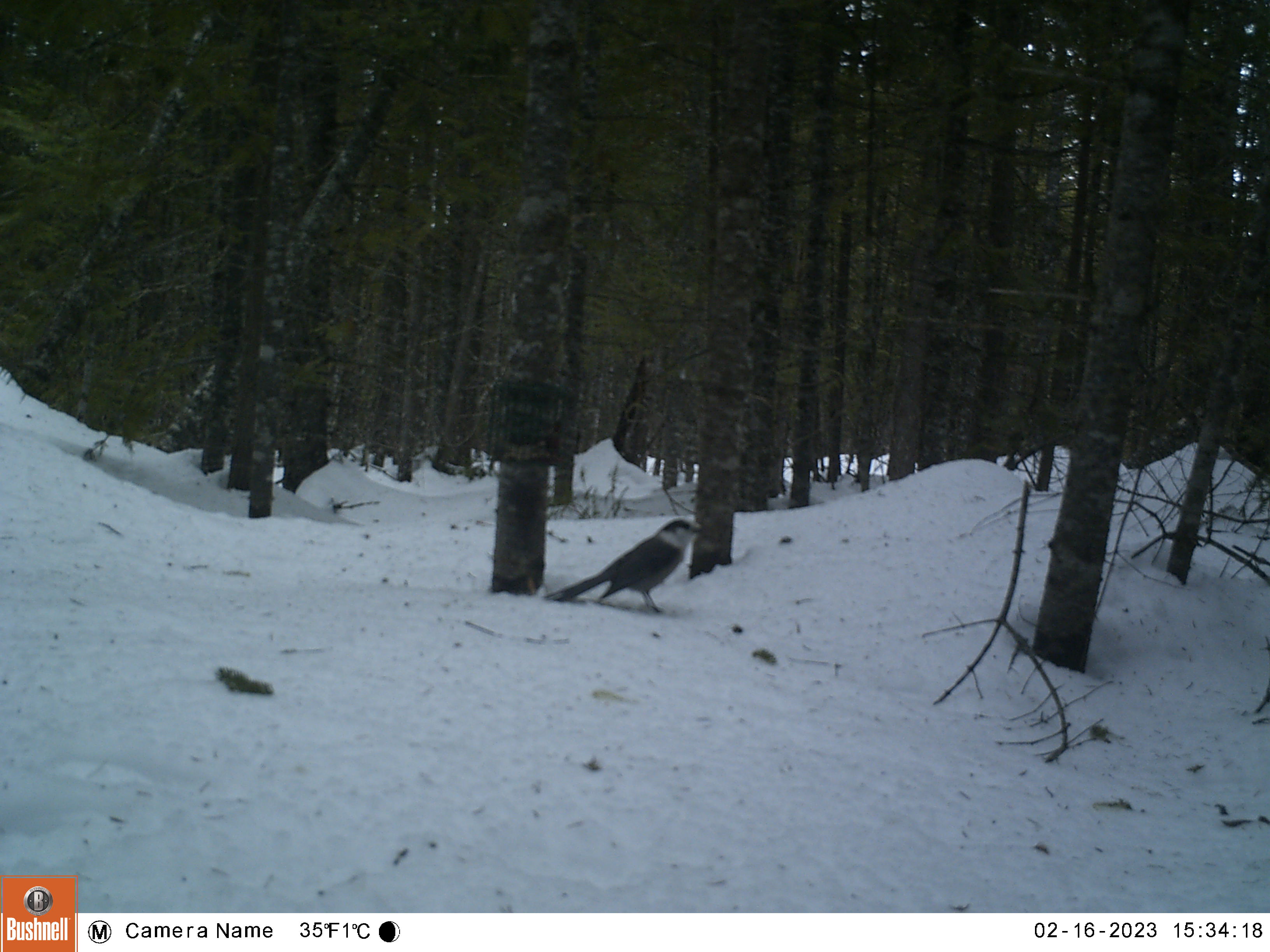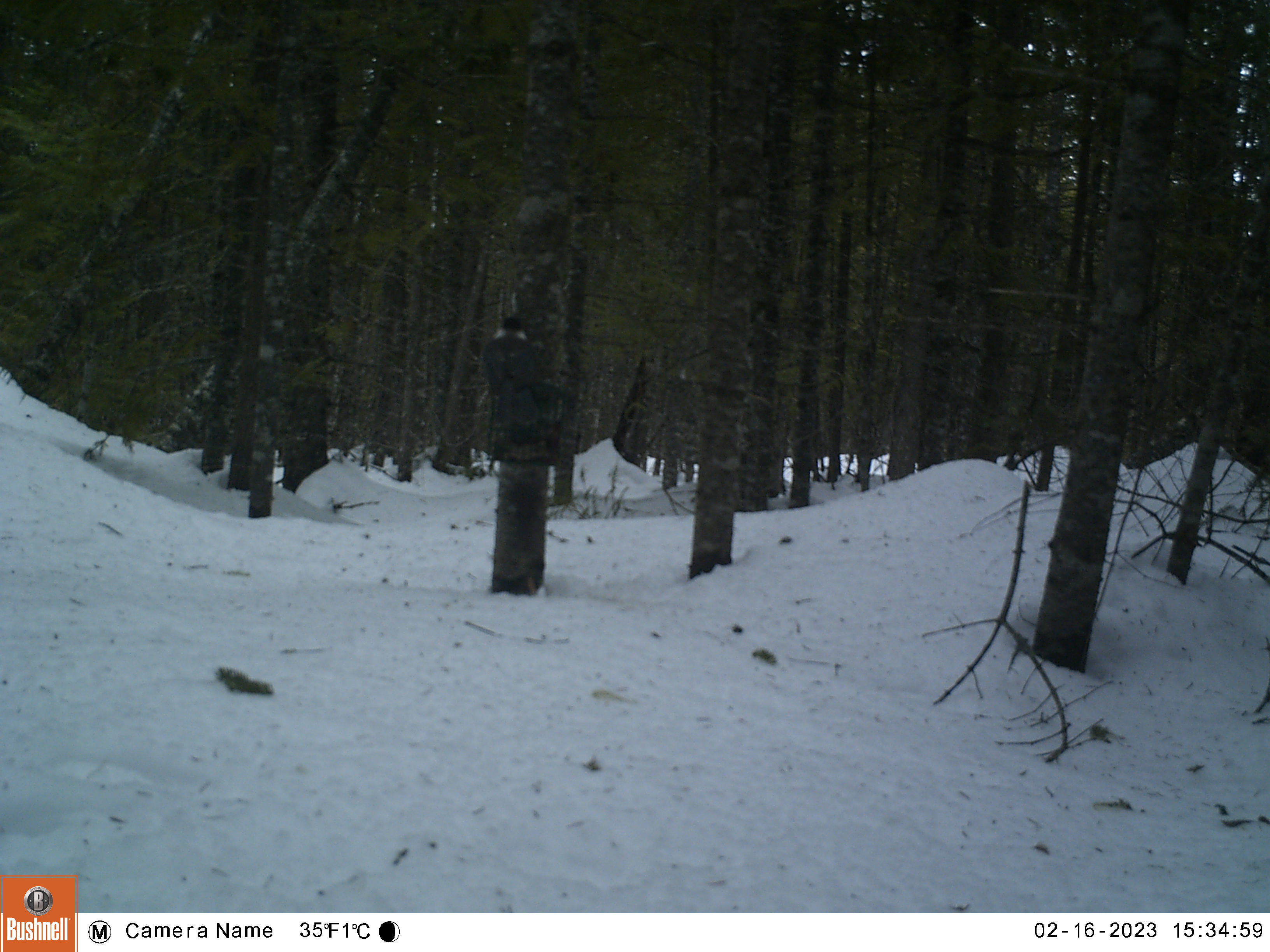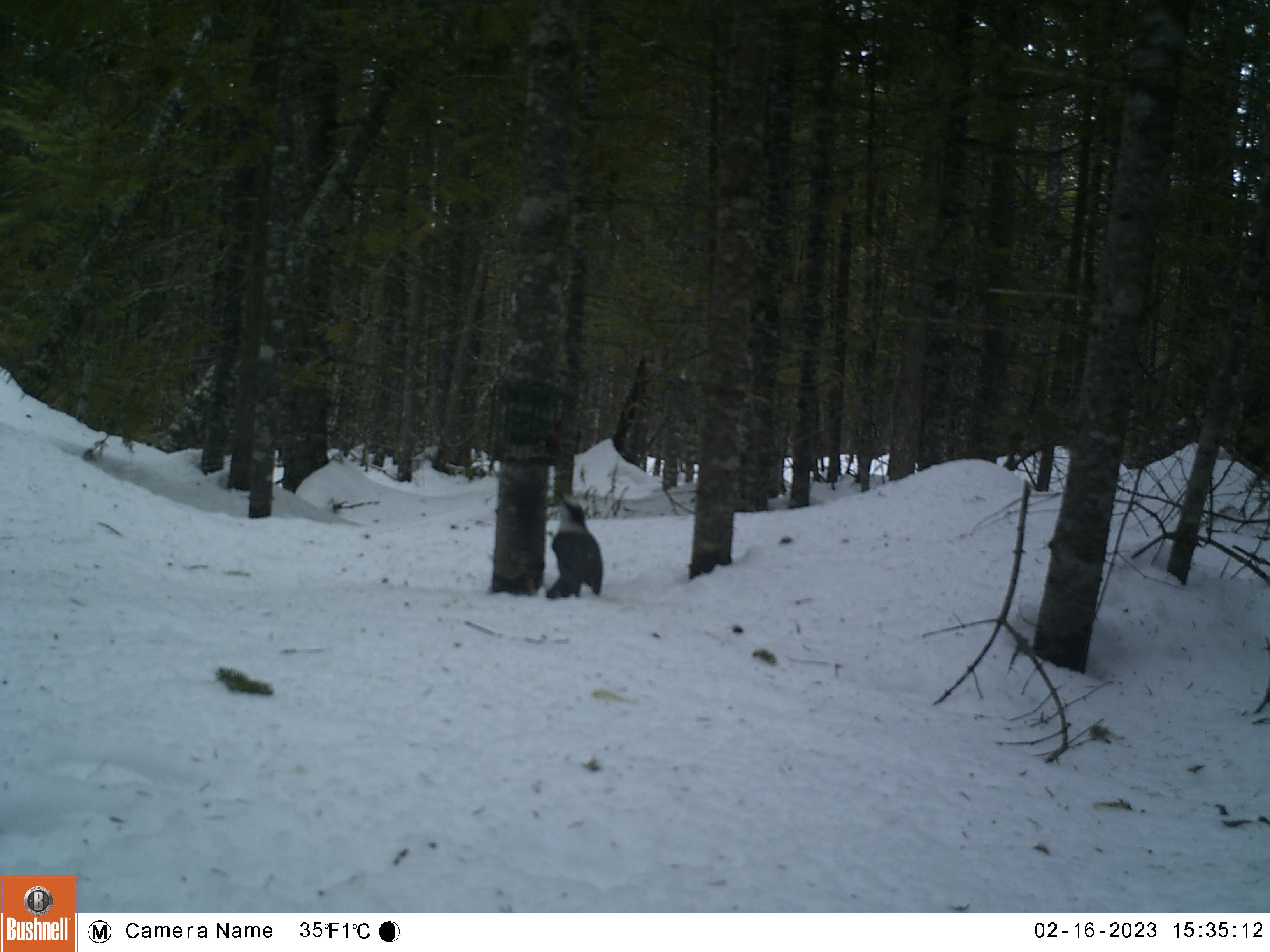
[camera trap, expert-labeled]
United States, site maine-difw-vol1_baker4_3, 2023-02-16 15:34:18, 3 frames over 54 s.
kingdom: Animalia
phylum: Chordata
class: Aves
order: Passeriformes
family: Corvidae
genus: Perisoreus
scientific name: Perisoreus canadensis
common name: canada jay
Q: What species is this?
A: Canada jay (Perisoreus canadensis).